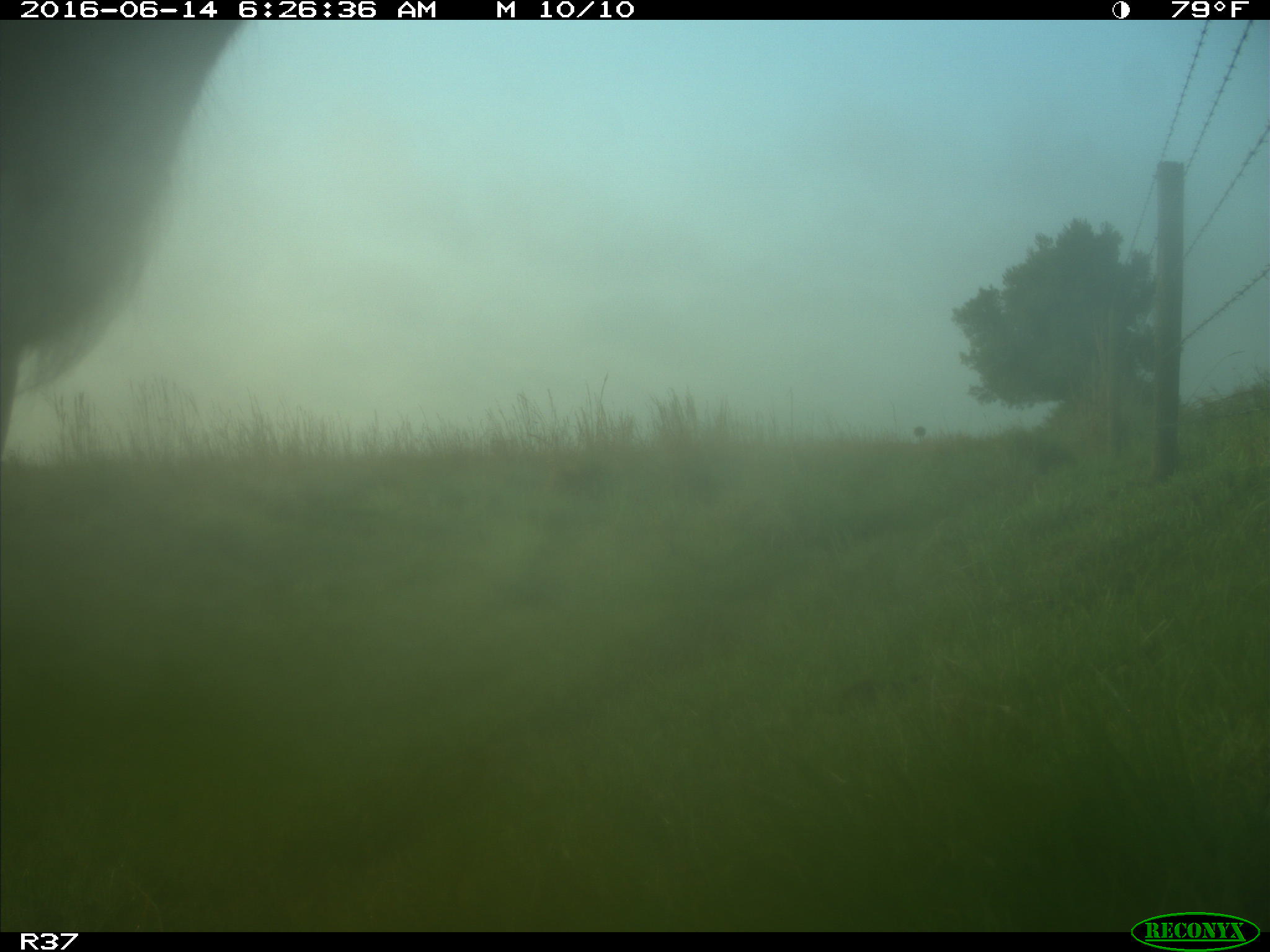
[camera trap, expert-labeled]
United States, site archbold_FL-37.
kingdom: Animalia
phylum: Chordata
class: Mammalia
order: Artiodactyla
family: Bovidae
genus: Bos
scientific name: Bos taurus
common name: domestic cow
Bos taurus (domestic cow).